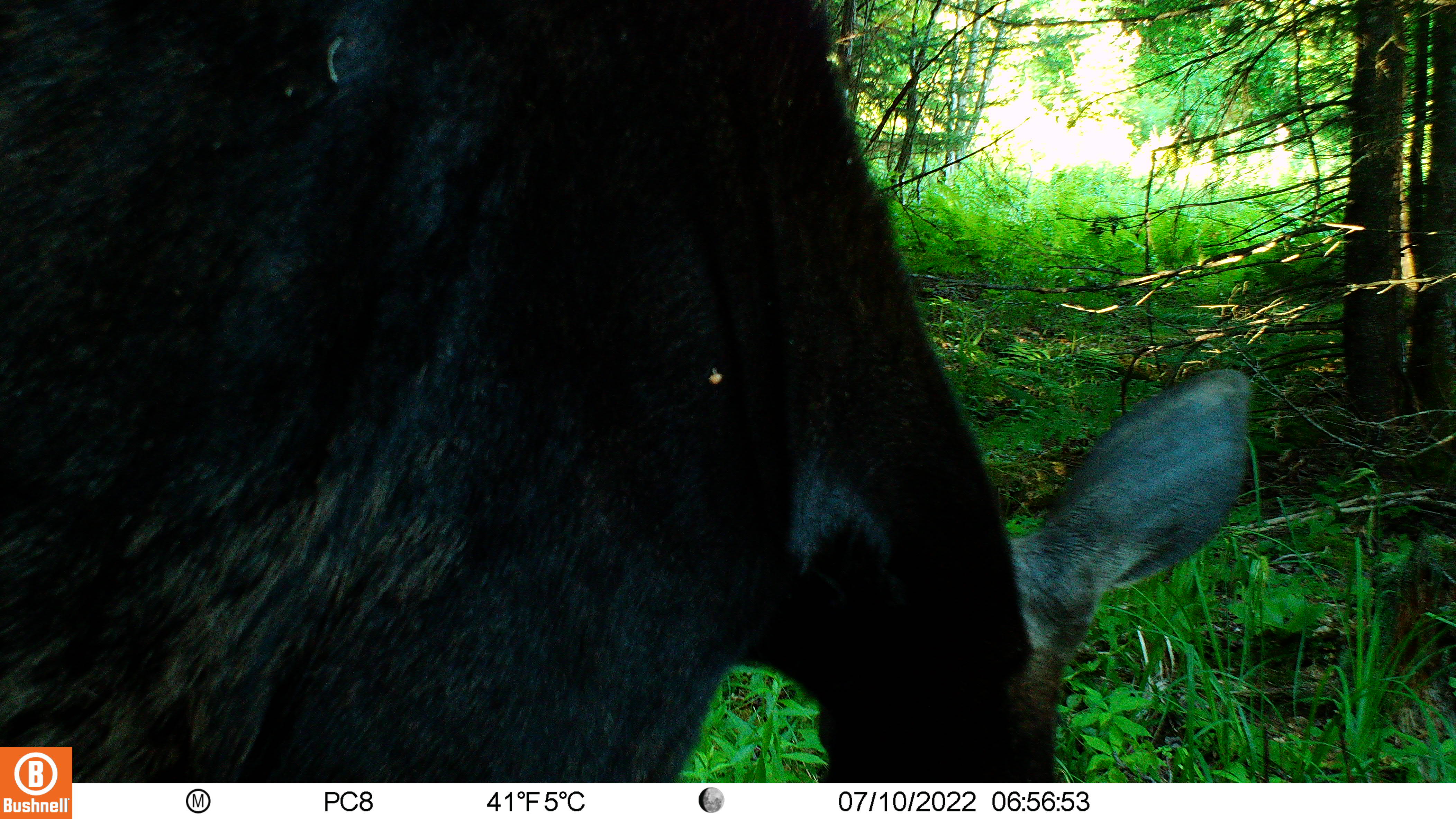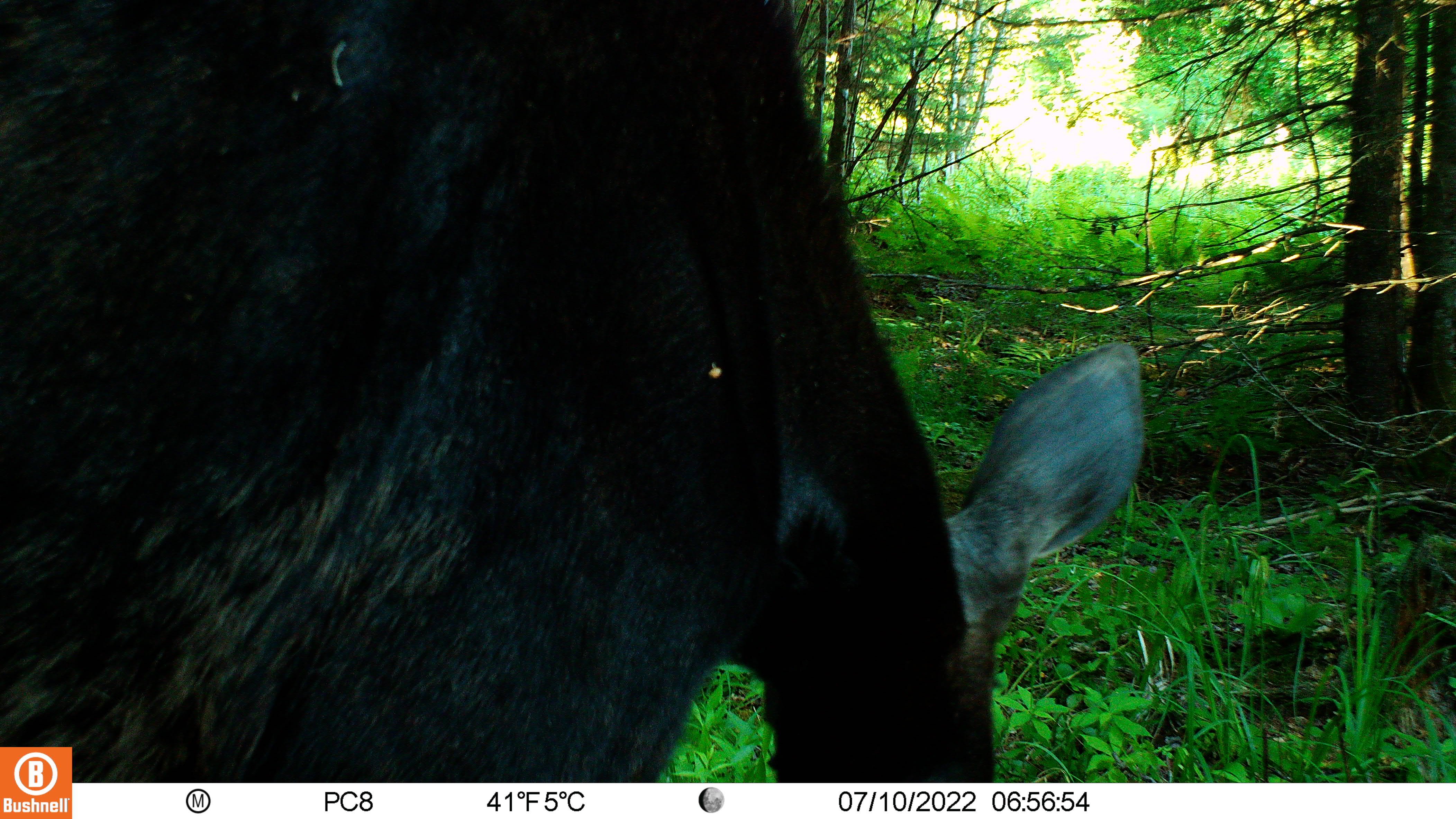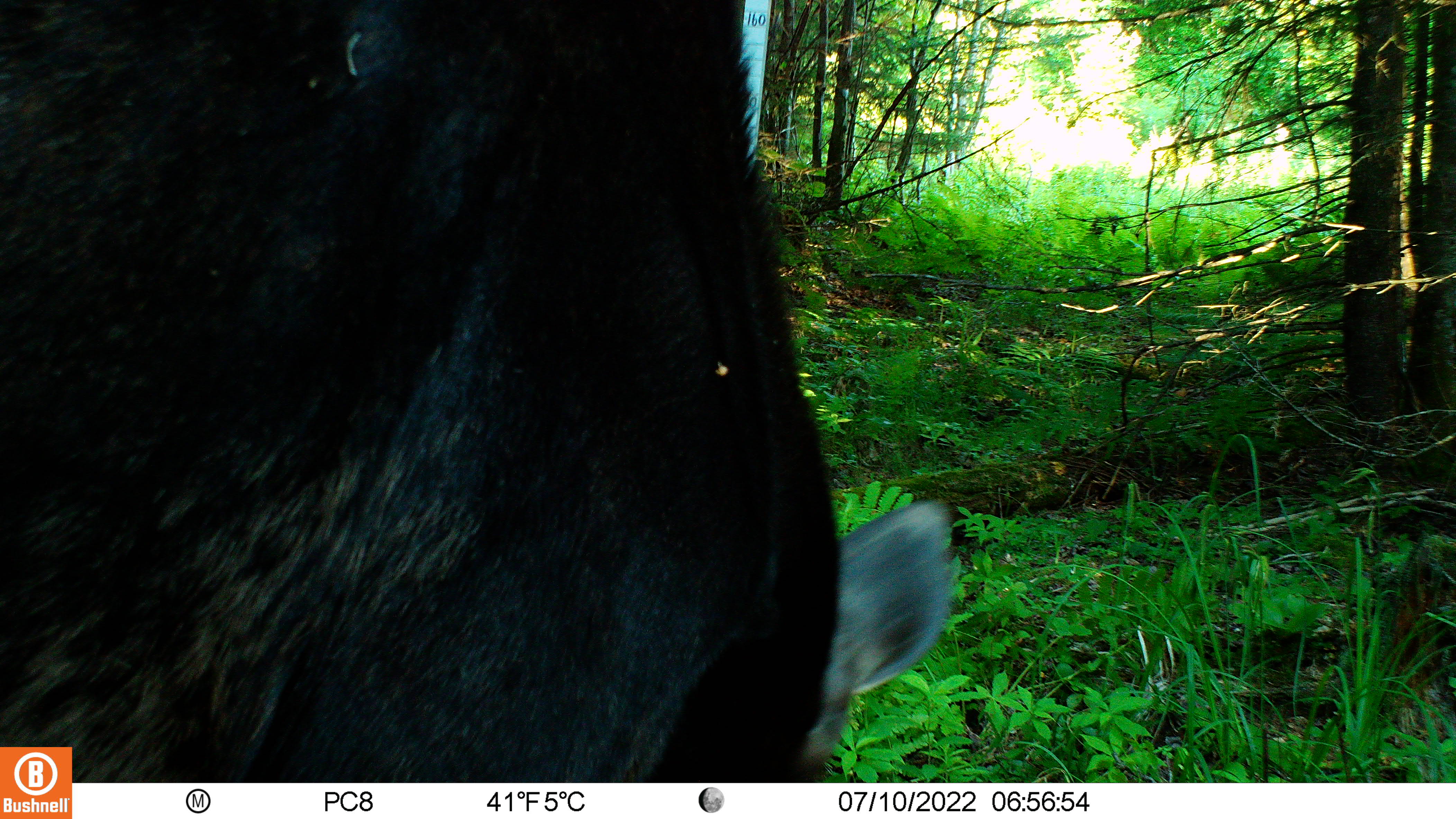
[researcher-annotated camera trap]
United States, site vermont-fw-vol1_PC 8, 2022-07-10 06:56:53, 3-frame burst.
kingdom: Animalia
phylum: Chordata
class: Mammalia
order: Artiodactyla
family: Cervidae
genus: Alces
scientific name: Alces alces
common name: moose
Moose (Alces alces).